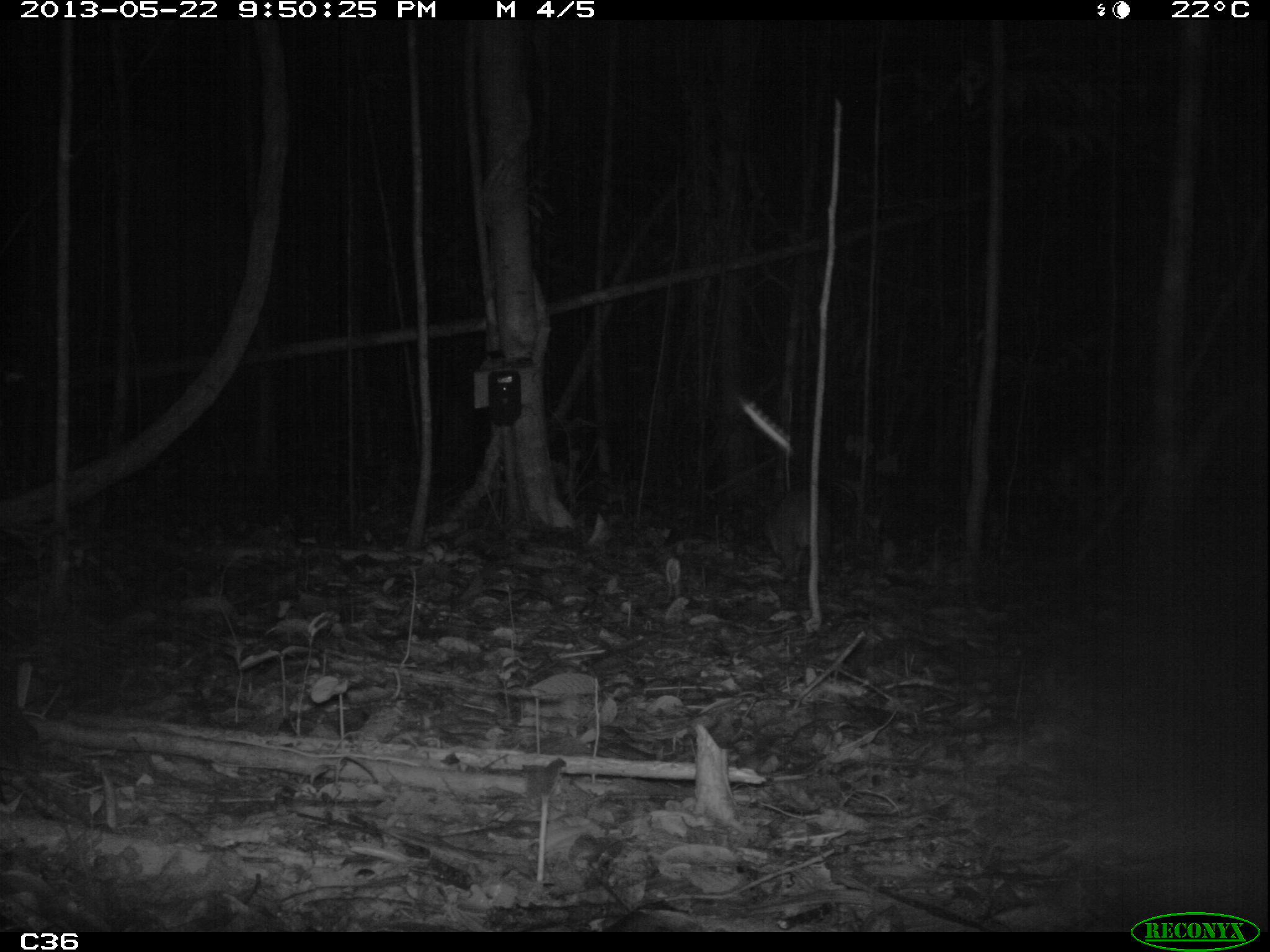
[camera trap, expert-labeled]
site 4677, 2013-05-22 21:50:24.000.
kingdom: Animalia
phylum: Chordata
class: Mammalia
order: Rodentia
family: Cuniculidae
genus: Cuniculus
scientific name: Cuniculus paca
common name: spotted paca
Cuniculus paca (spotted paca), count 1, age adult.